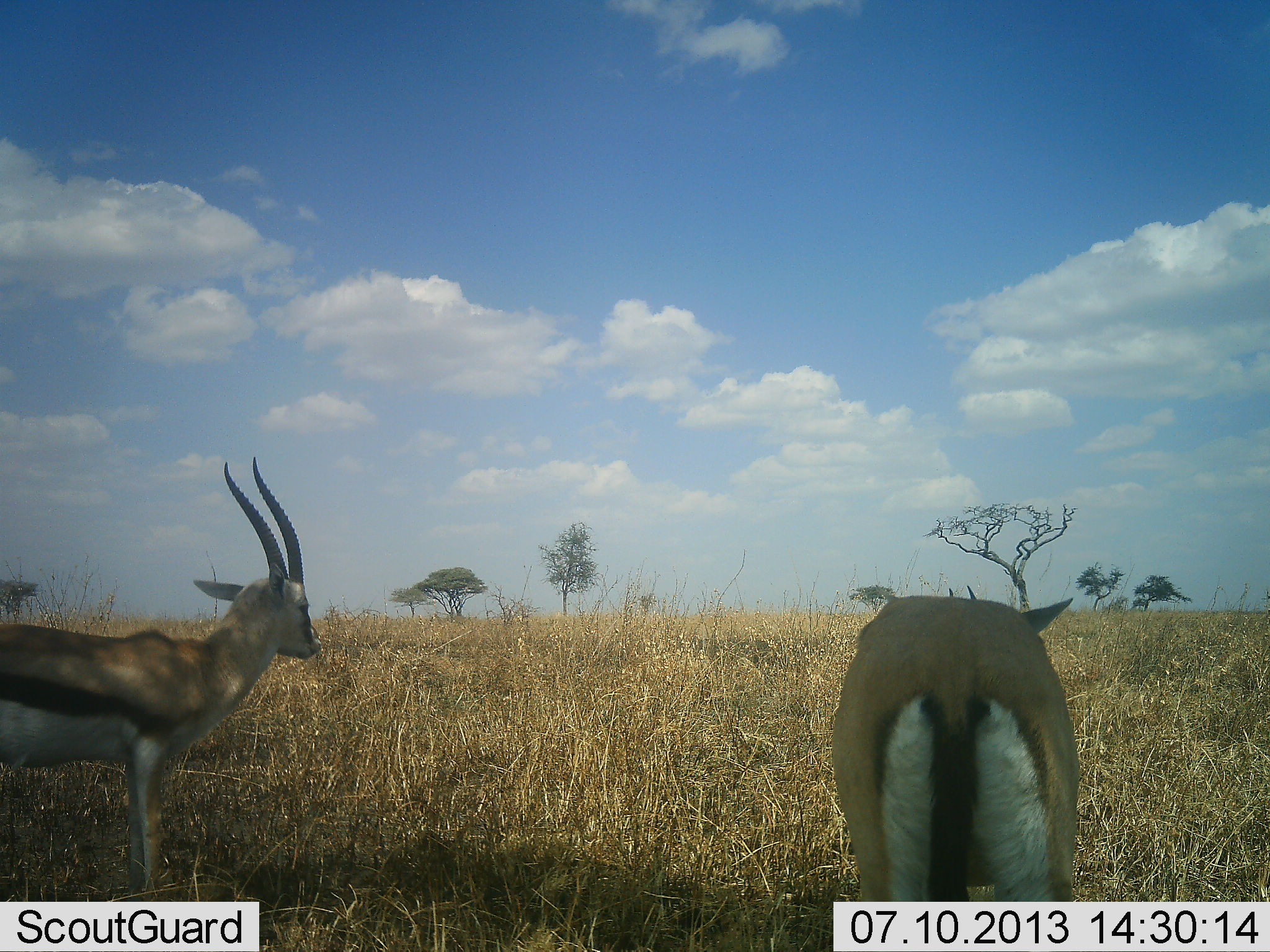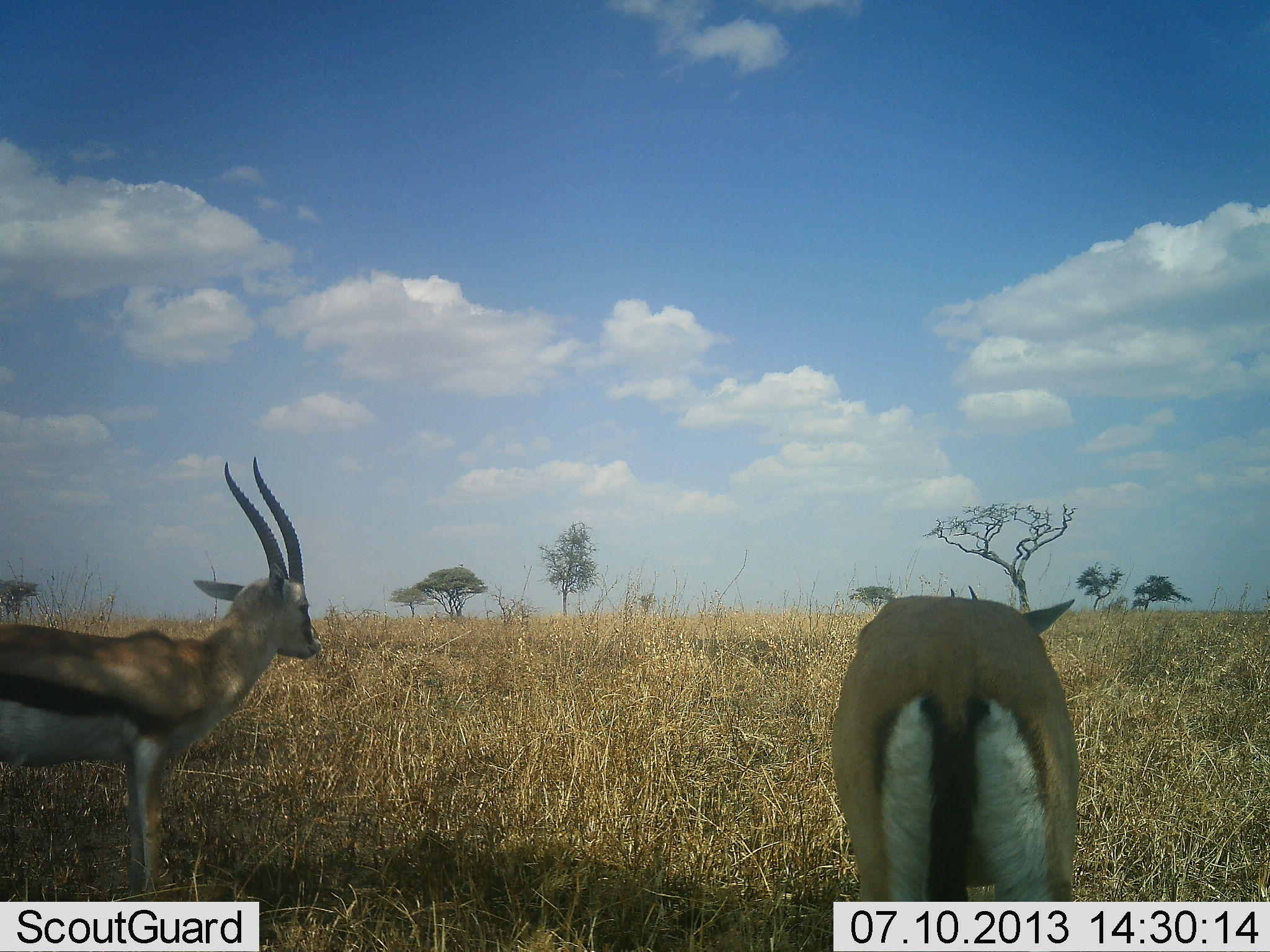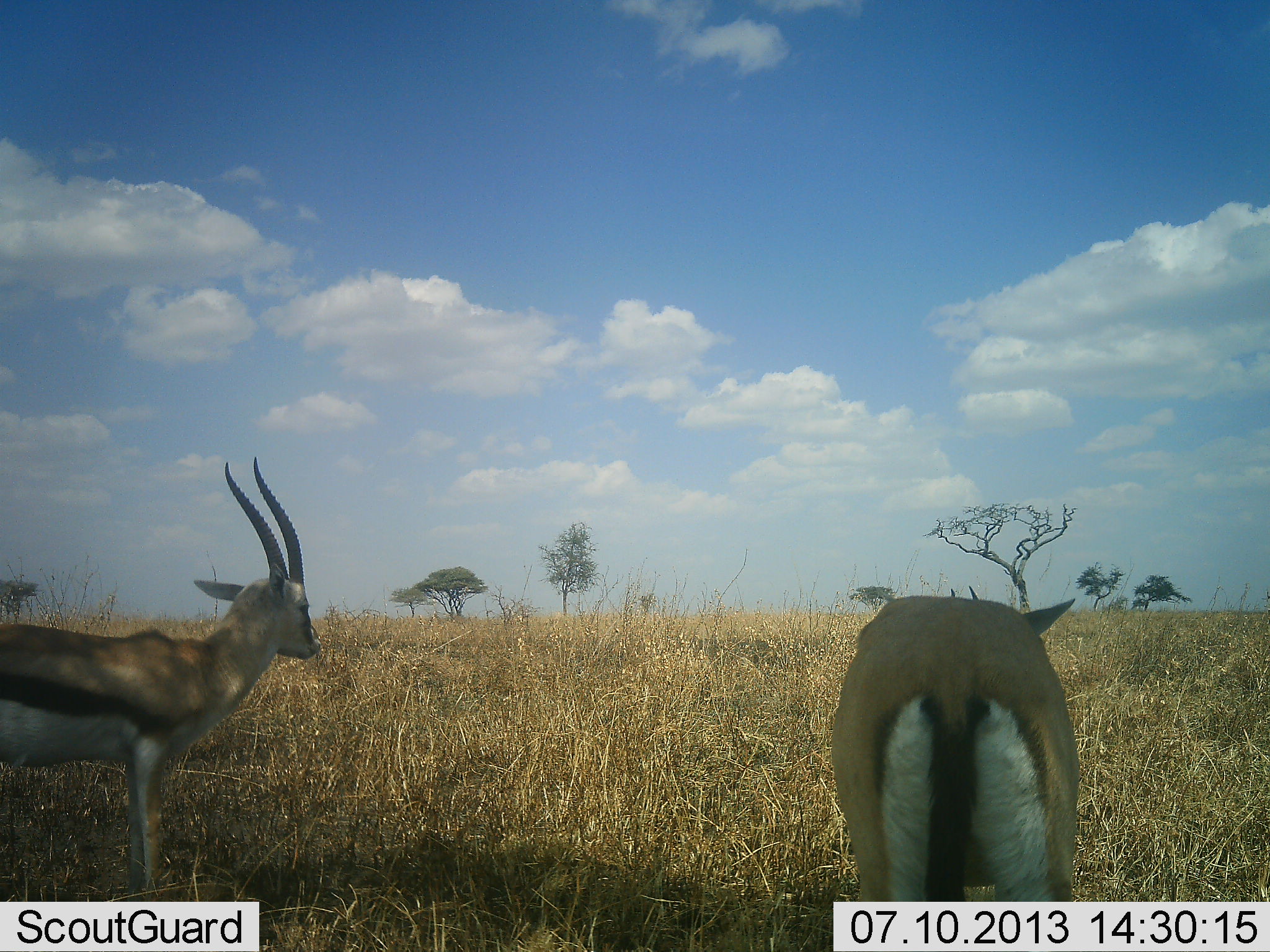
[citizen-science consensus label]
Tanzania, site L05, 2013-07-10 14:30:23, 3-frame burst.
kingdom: Animalia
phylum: Chordata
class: Mammalia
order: Artiodactyla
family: Bovidae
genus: Eudorcas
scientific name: Eudorcas thomsonii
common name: thomson's gazelle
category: gazellethomsons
Gazellethomsons (thomson's gazelle) (Eudorcas thomsonii), count 2. Behavior (volunteer vote fractions): standing 100%, resting 0%, moving 0%, interacting 0%. Young present (vote fraction): 0%. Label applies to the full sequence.